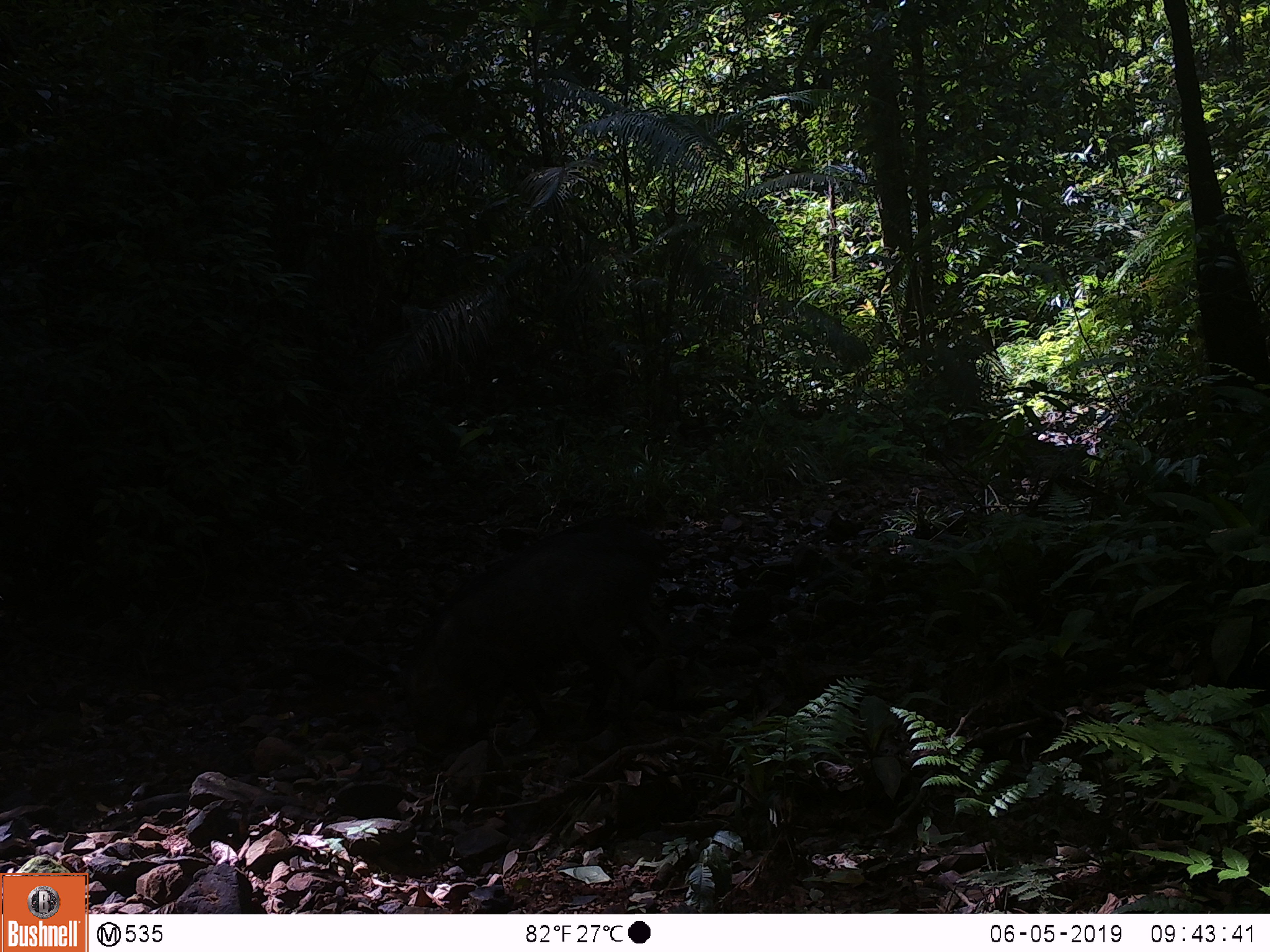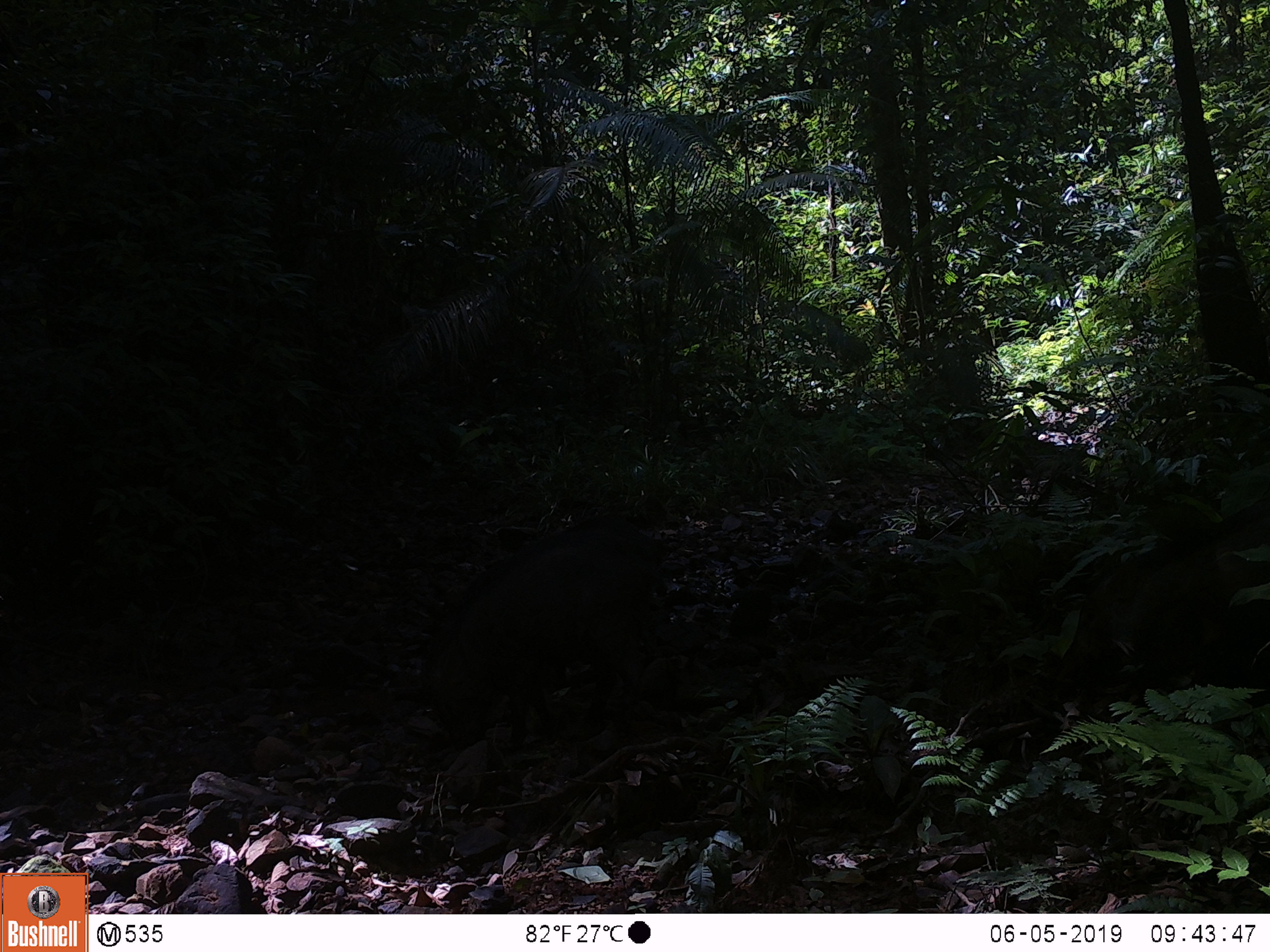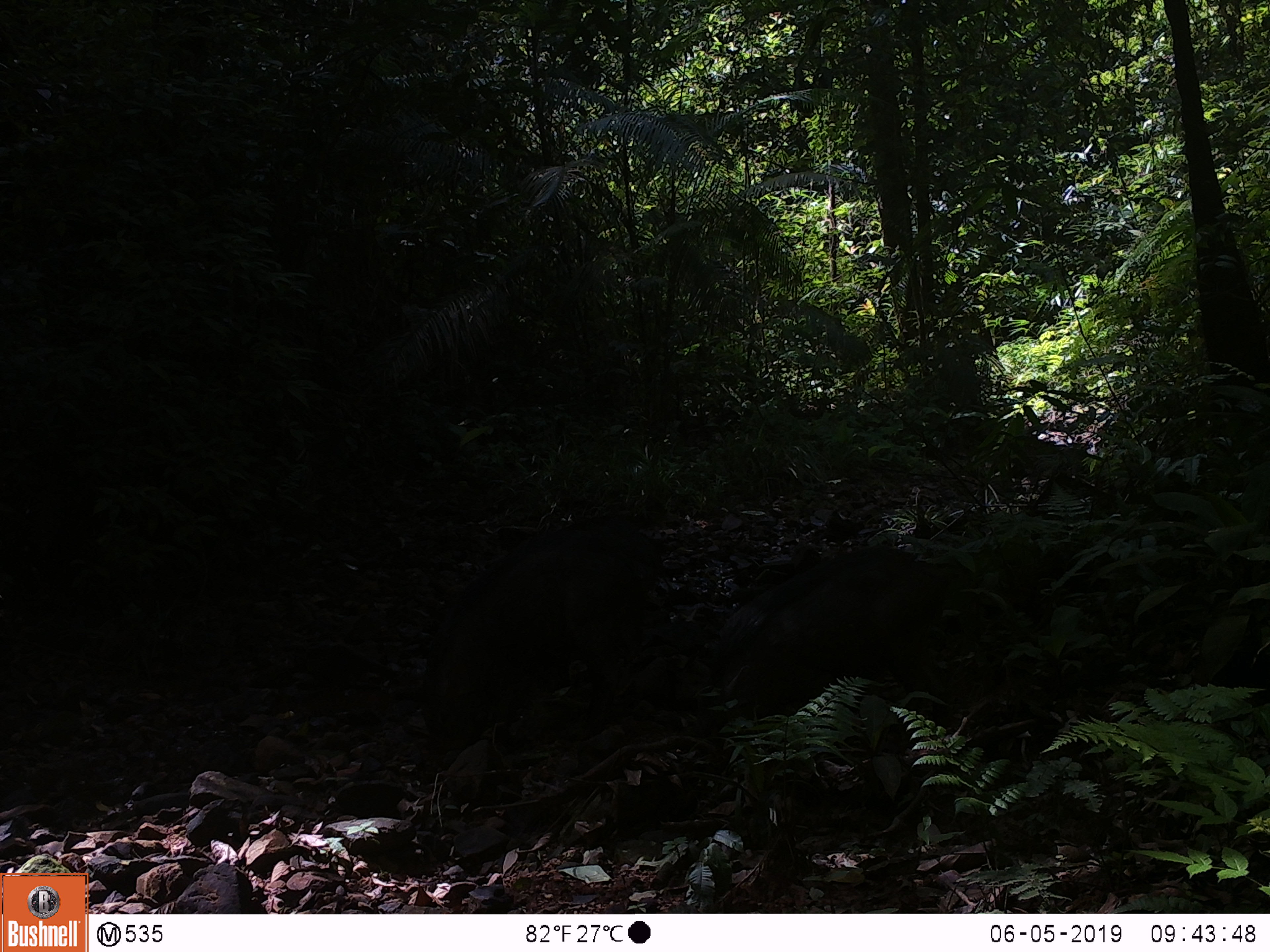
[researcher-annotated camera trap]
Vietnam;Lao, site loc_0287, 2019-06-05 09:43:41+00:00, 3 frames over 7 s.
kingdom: Animalia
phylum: Chordata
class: Mammalia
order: Artiodactyla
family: Suidae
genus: Sus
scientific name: Sus scrofa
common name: eurasian wild pig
Eurasian wild pig (Sus scrofa). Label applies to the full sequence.